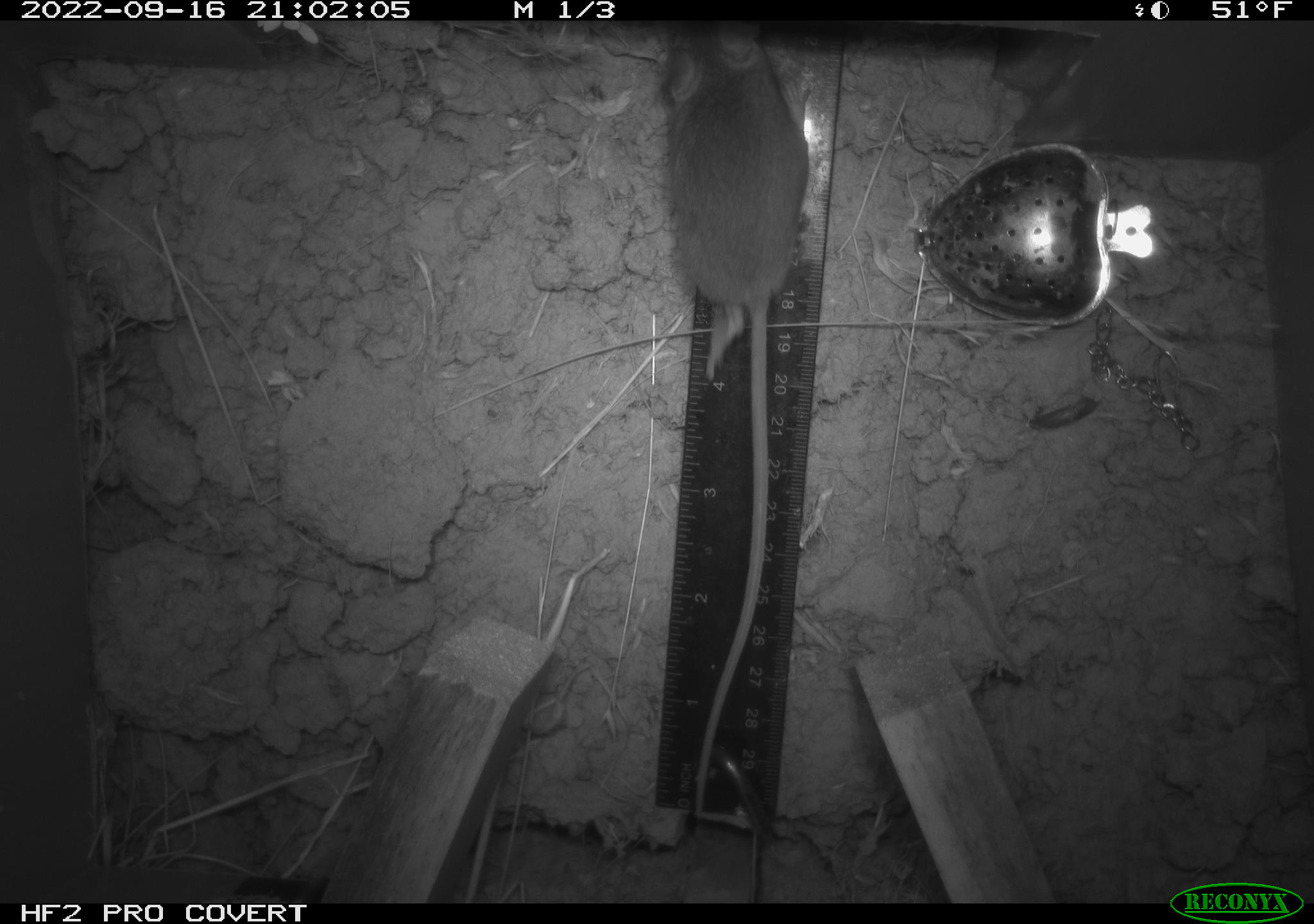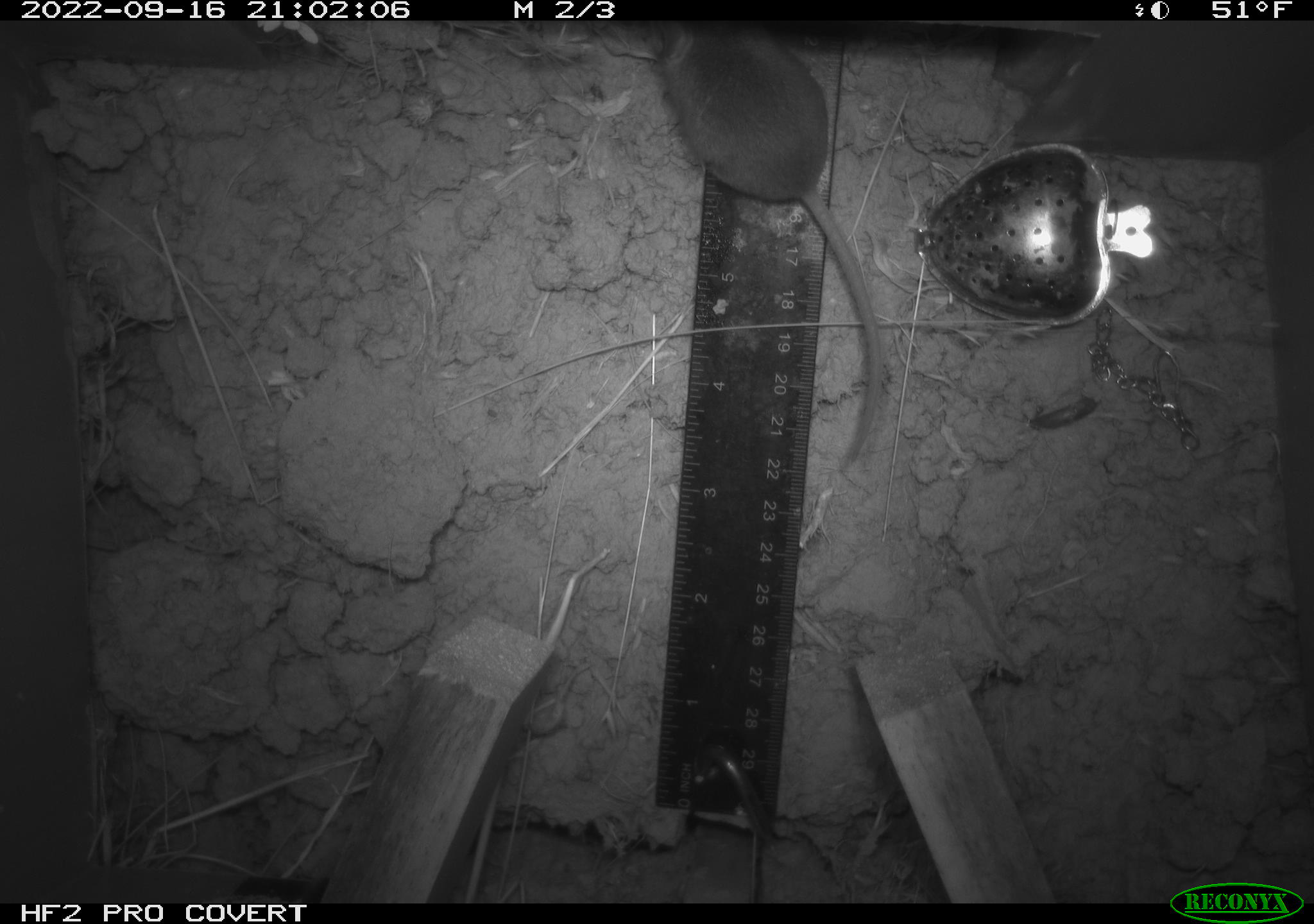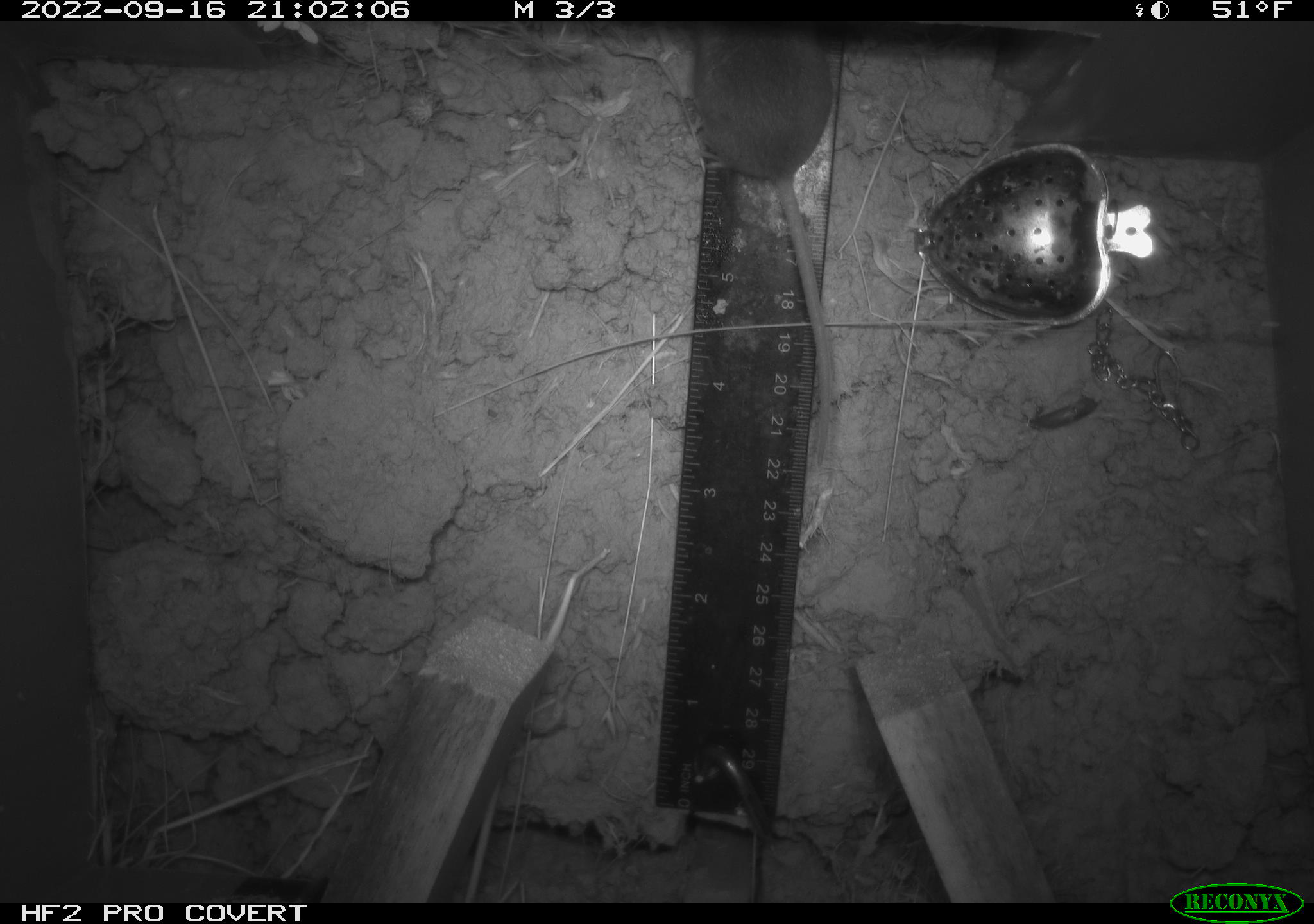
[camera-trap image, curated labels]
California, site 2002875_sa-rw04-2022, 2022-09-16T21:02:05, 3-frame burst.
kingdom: Animalia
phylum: Chordata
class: Mammalia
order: Rodentia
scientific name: Rodentia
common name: mouse species